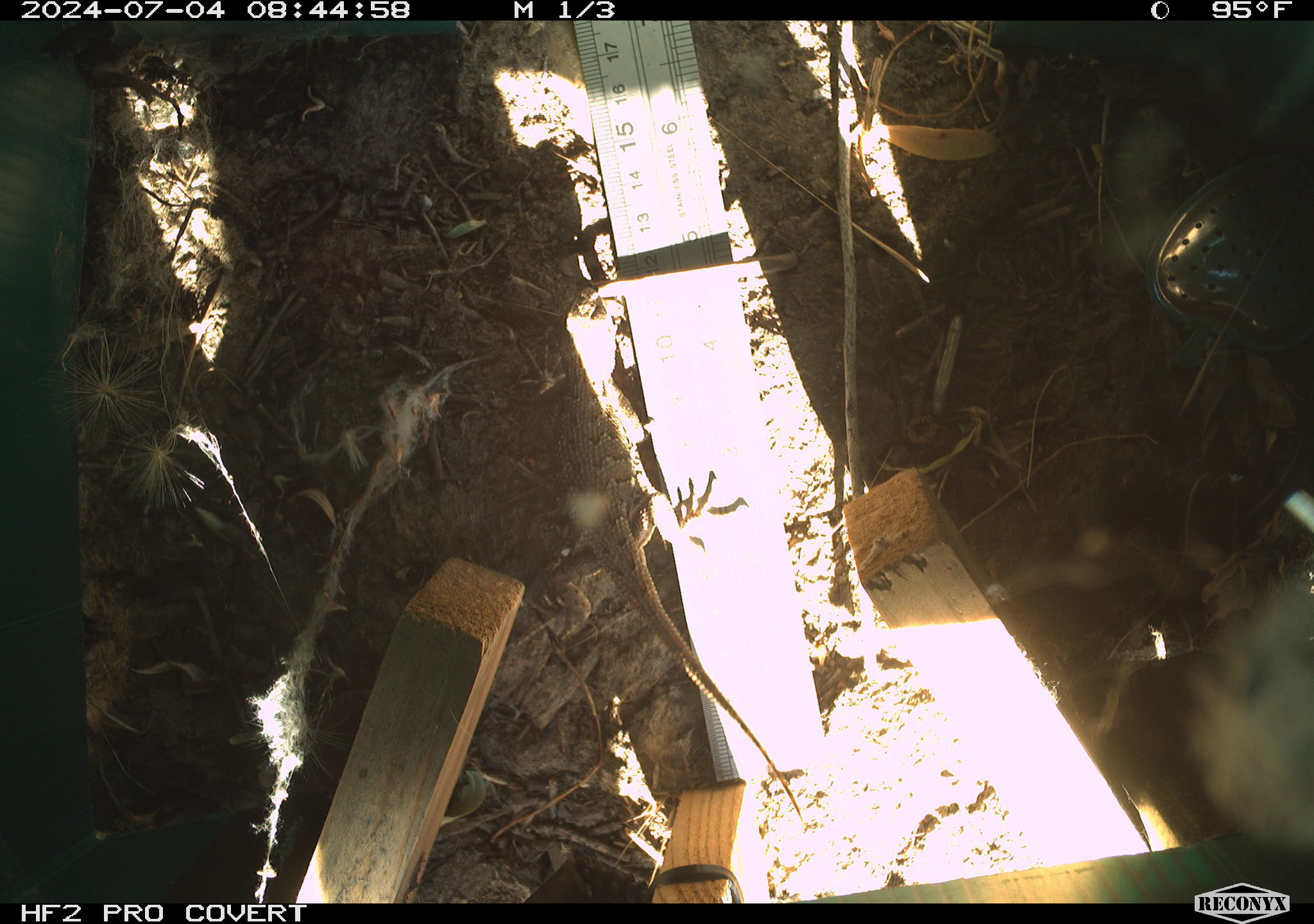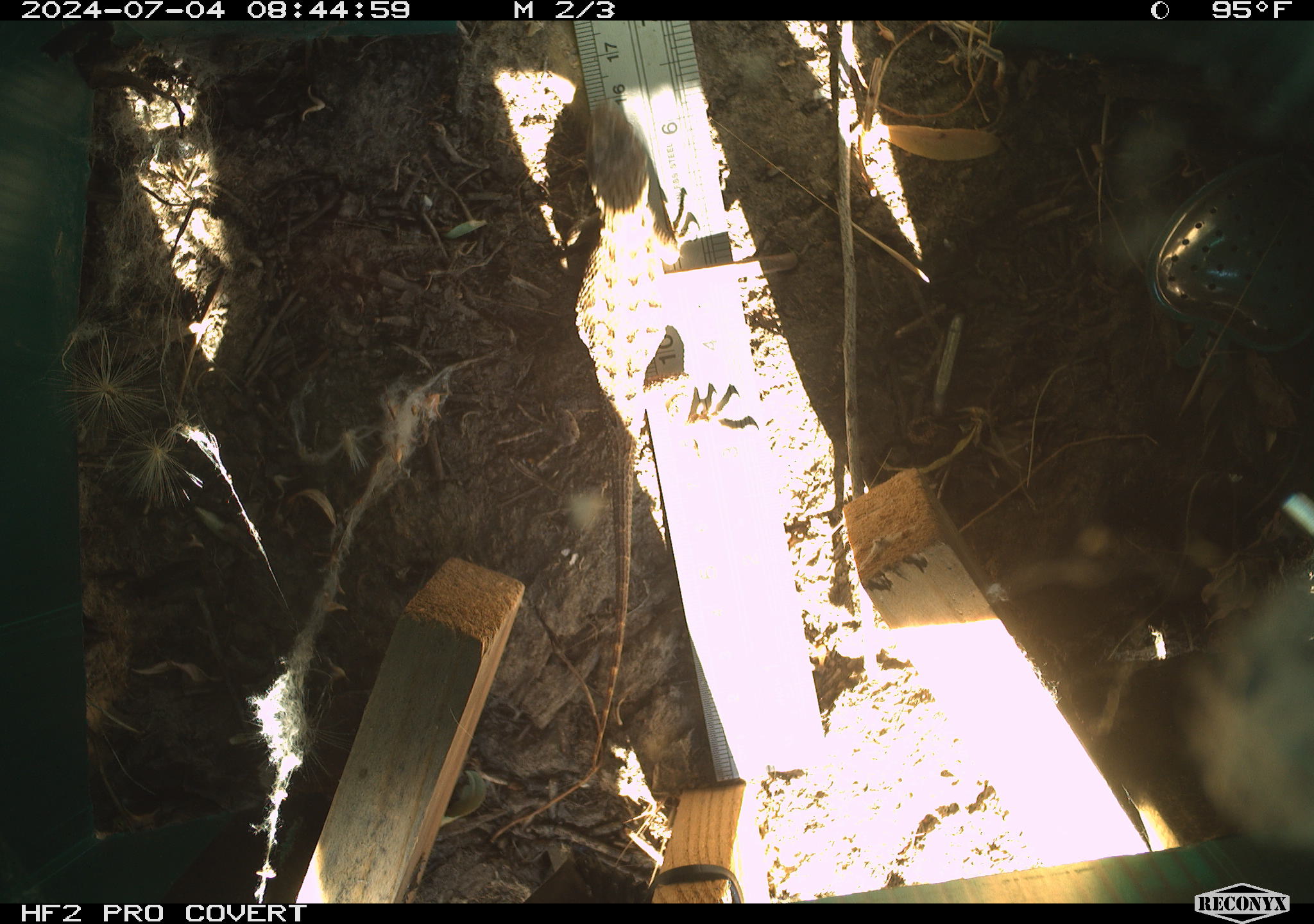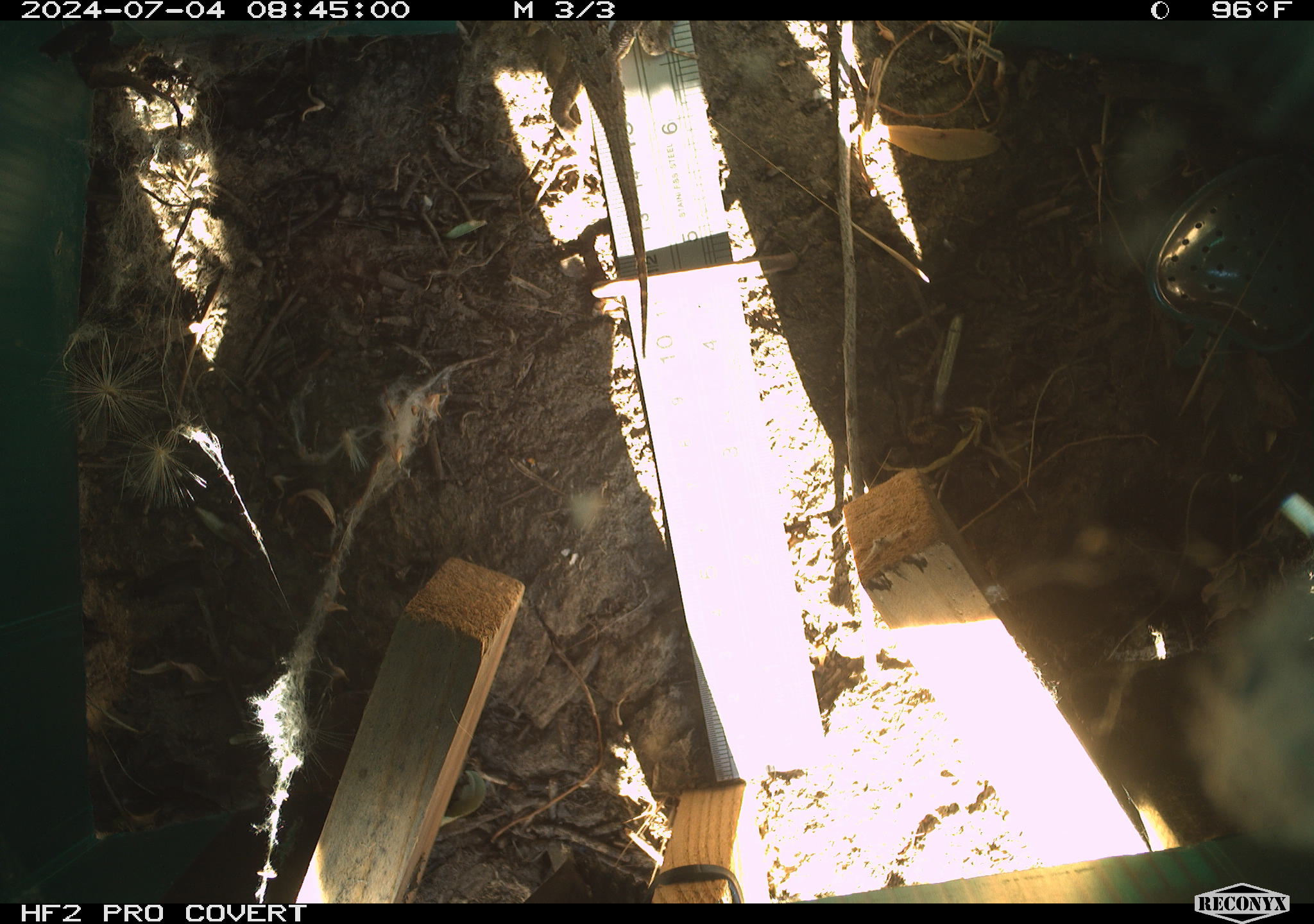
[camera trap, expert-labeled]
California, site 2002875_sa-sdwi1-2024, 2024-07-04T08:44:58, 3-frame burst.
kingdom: Animalia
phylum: Chordata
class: Reptilia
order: Squamata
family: Phrynosomatidae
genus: Sceloporus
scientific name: Sceloporus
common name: spiny lizards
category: sceloporus species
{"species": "sceloporus species (spiny lizards) (Sceloporus)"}